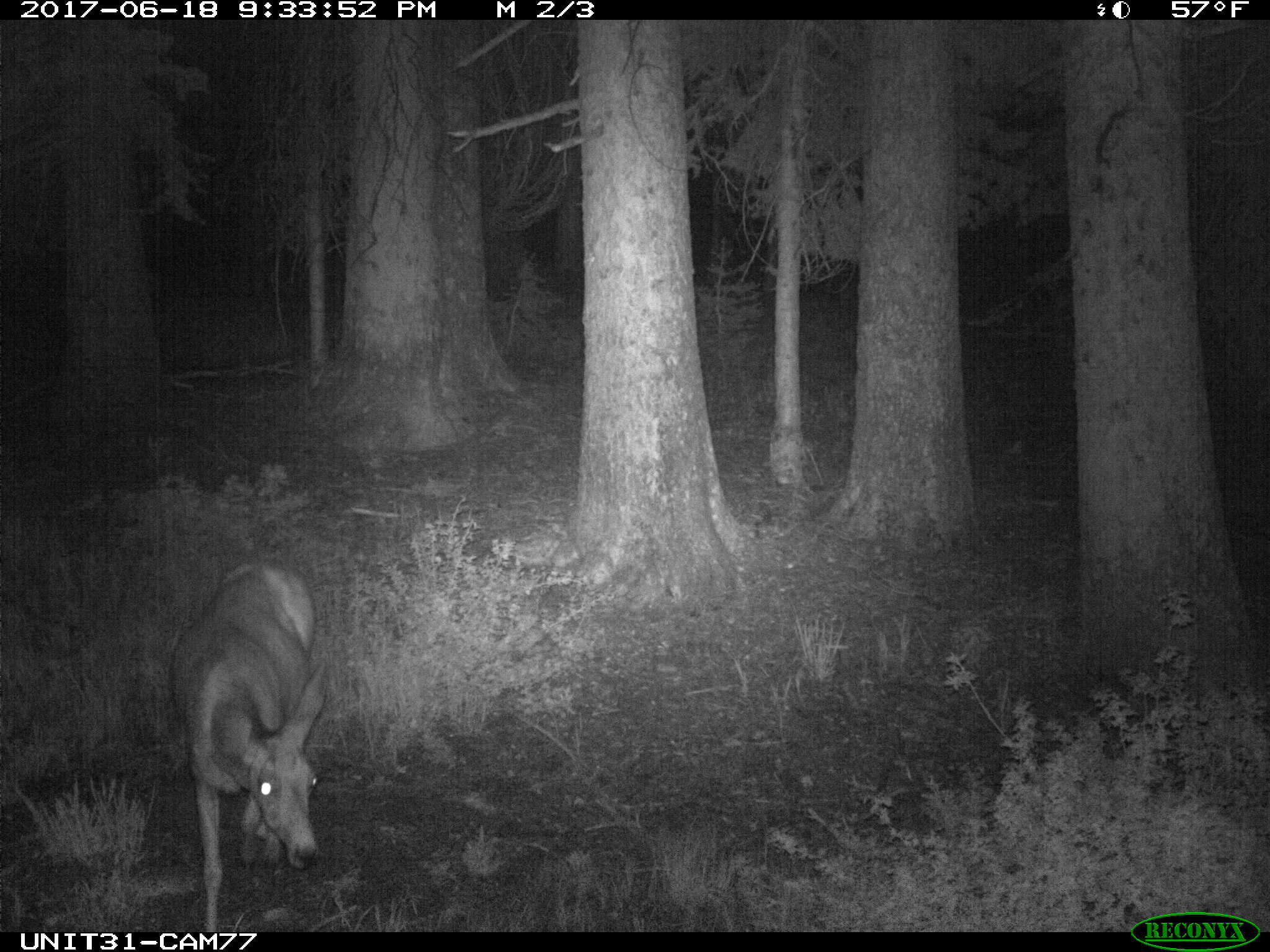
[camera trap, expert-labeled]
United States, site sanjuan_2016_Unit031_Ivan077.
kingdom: Animalia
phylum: Chordata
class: Mammalia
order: Artiodactyla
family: Cervidae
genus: Odocoileus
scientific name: Odocoileus hemionus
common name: mule deer